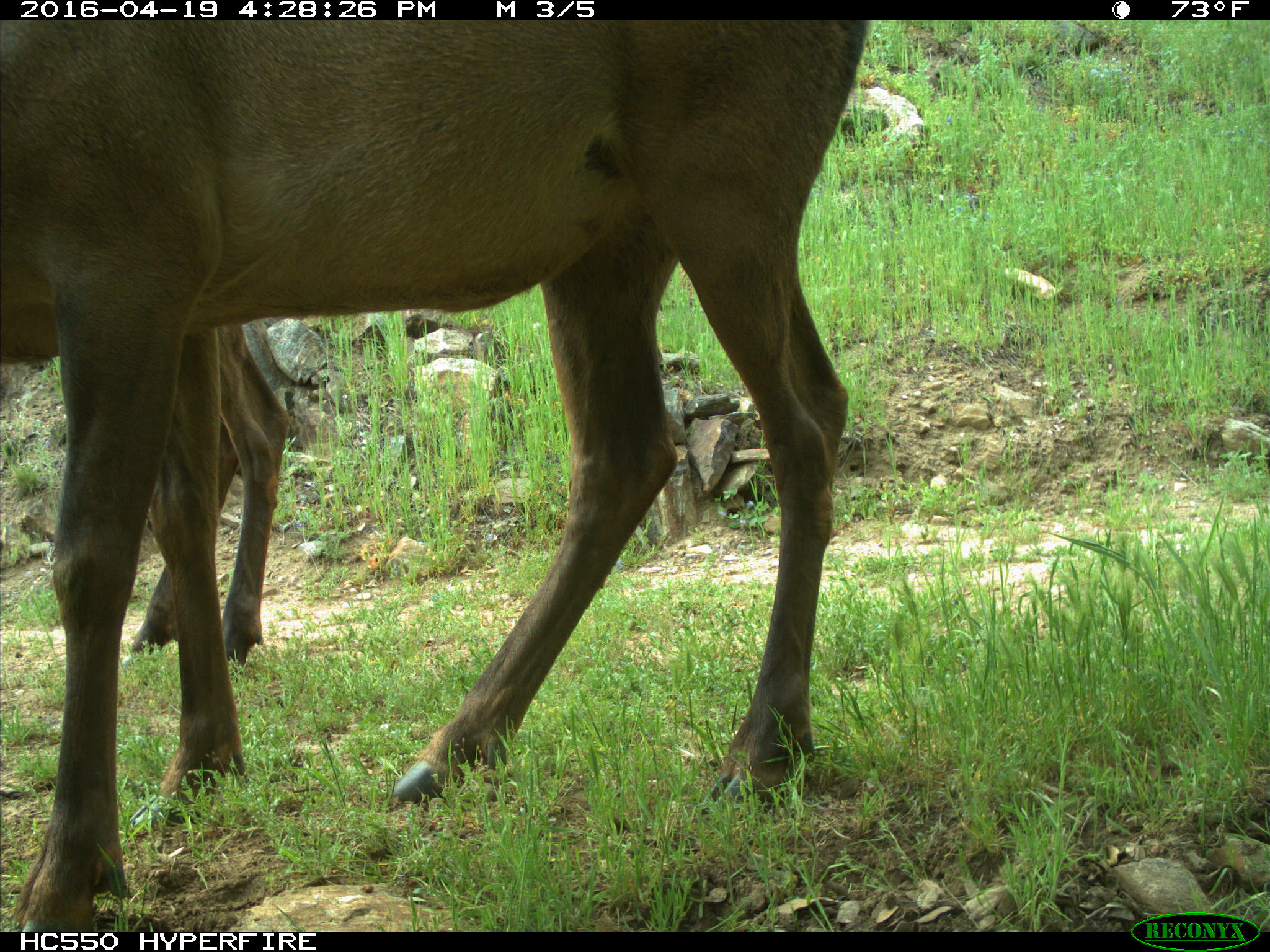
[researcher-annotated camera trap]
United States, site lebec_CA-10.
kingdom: Animalia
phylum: Chordata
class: Mammalia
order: Artiodactyla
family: Cervidae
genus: Cervus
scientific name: Cervus canadensis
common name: elk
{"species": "Cervus canadensis (elk)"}